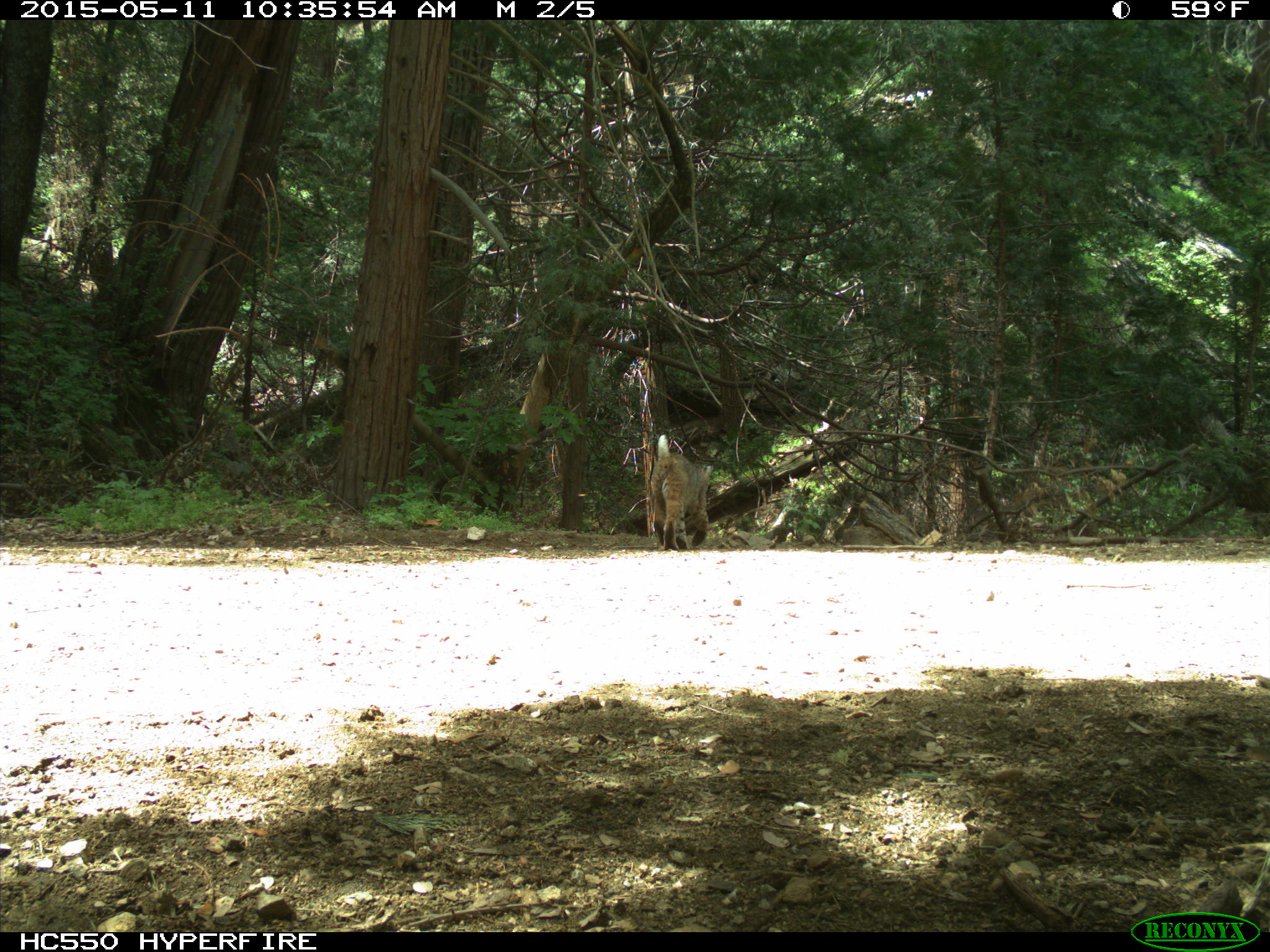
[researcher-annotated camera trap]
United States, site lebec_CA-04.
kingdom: Animalia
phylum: Chordata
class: Mammalia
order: Carnivora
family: Felidae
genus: Lynx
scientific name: Lynx rufus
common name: bobcat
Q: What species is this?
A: Lynx rufus (bobcat).